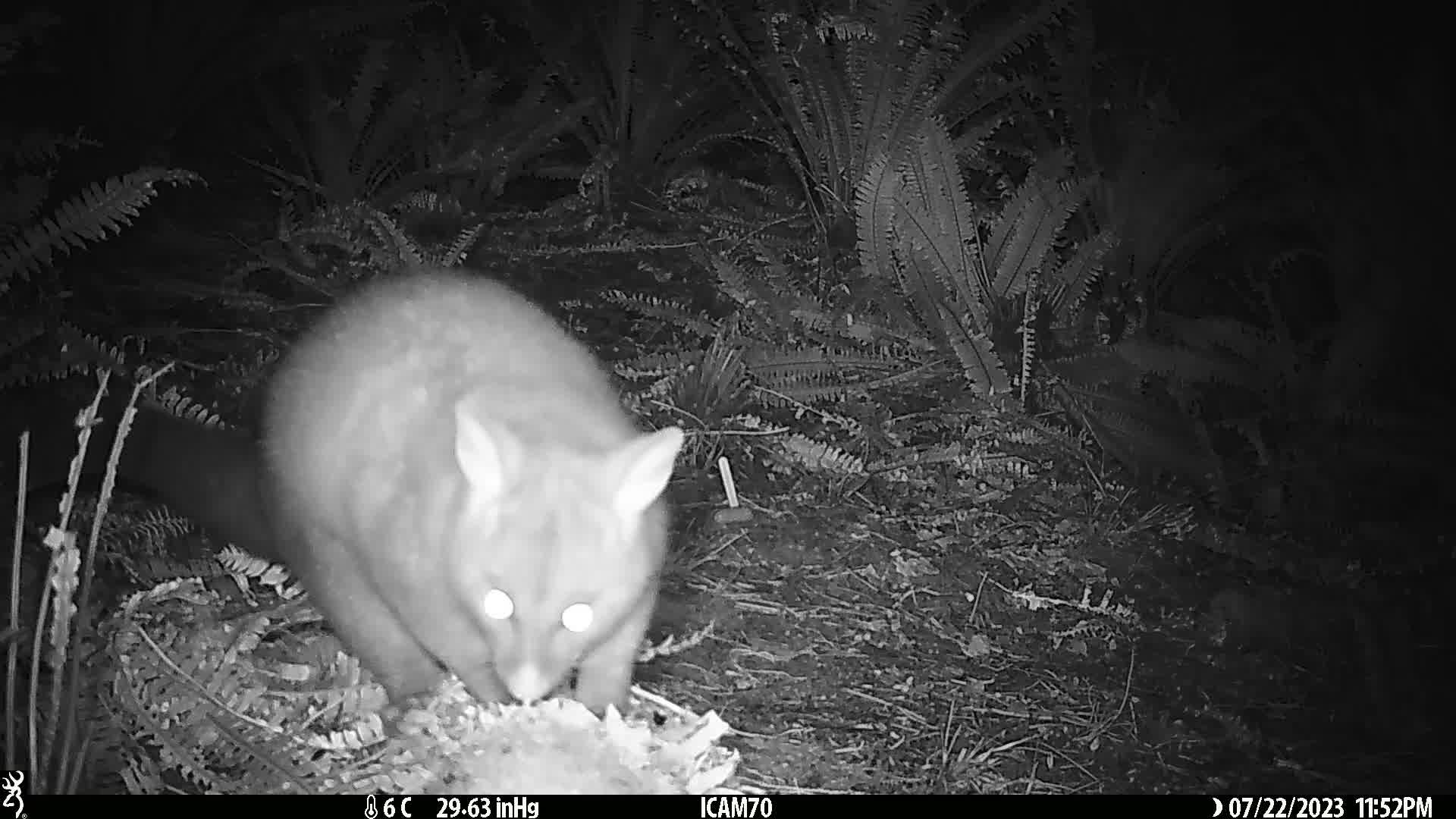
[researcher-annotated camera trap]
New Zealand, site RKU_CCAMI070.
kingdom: Animalia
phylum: Chordata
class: Mammalia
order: Diprotodontia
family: Phalangeridae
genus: Trichosurus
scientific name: Trichosurus vulpecula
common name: common brushtail possum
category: possum